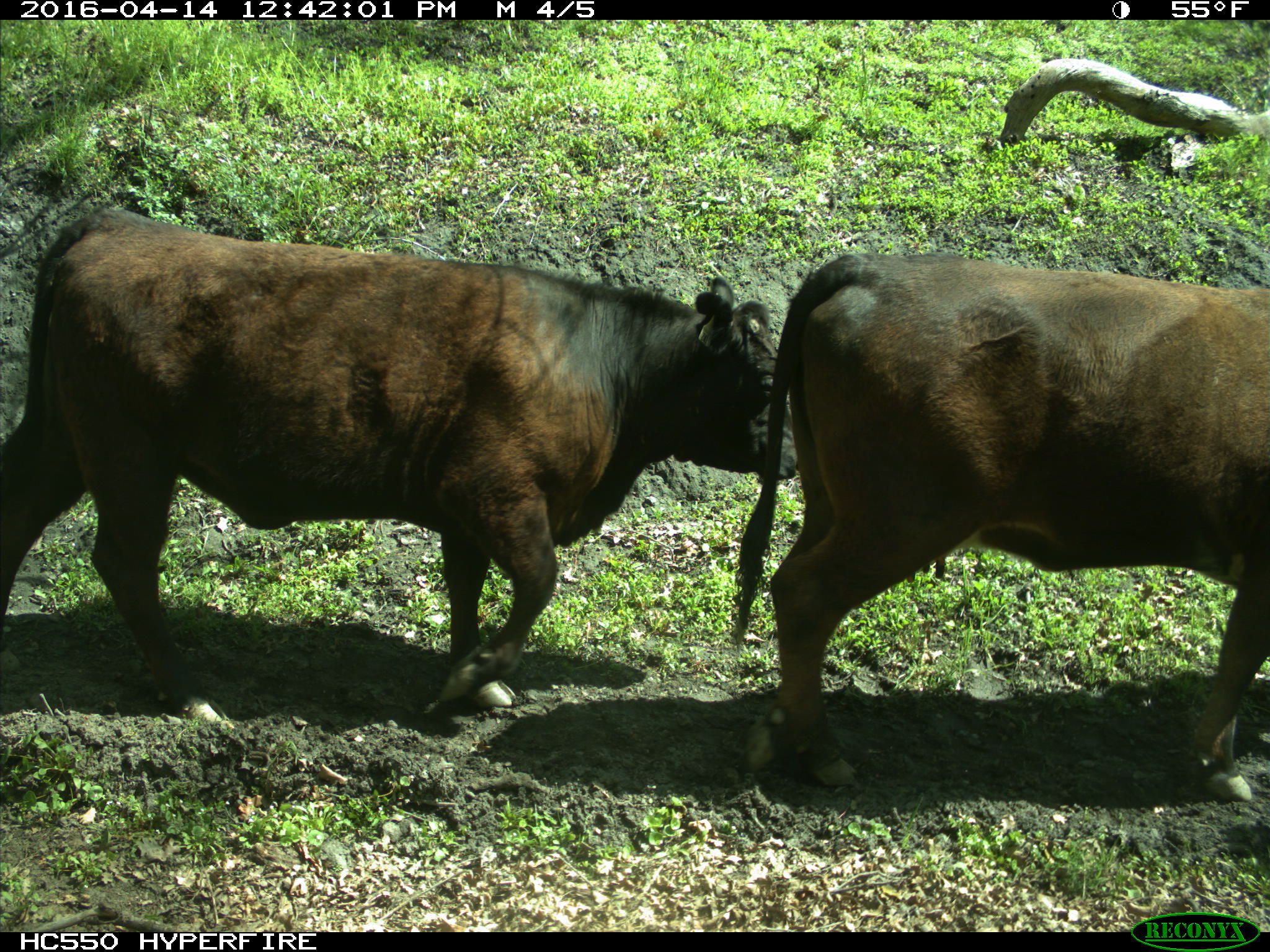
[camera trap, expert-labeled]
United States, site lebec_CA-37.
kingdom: Animalia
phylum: Chordata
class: Mammalia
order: Artiodactyla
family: Bovidae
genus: Bos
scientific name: Bos taurus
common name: domestic cow